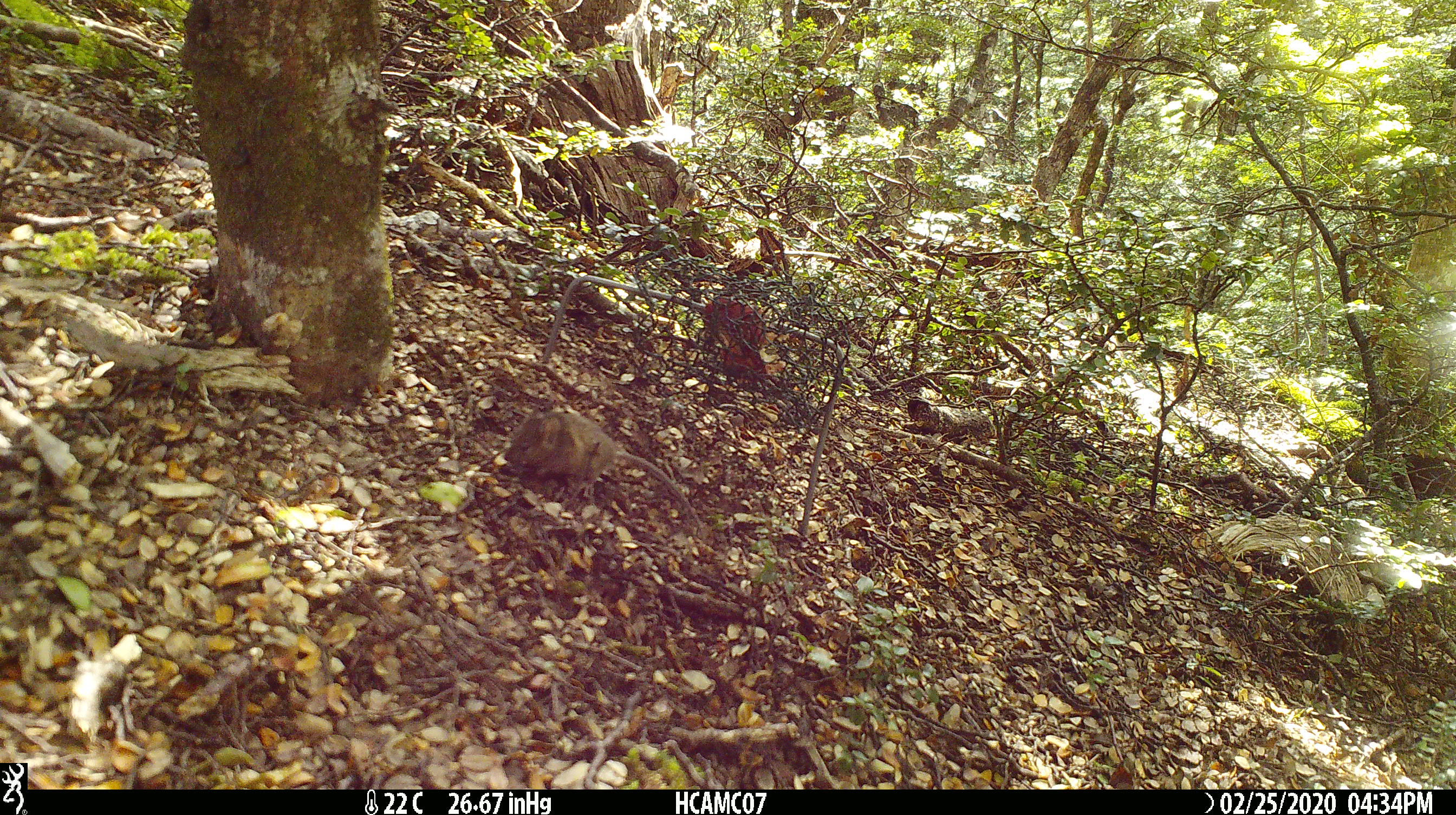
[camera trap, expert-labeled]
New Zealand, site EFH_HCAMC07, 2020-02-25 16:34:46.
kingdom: Animalia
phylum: Chordata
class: Mammalia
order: Rodentia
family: Muridae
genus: Mus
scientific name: Mus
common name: mouse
Mouse (Mus).